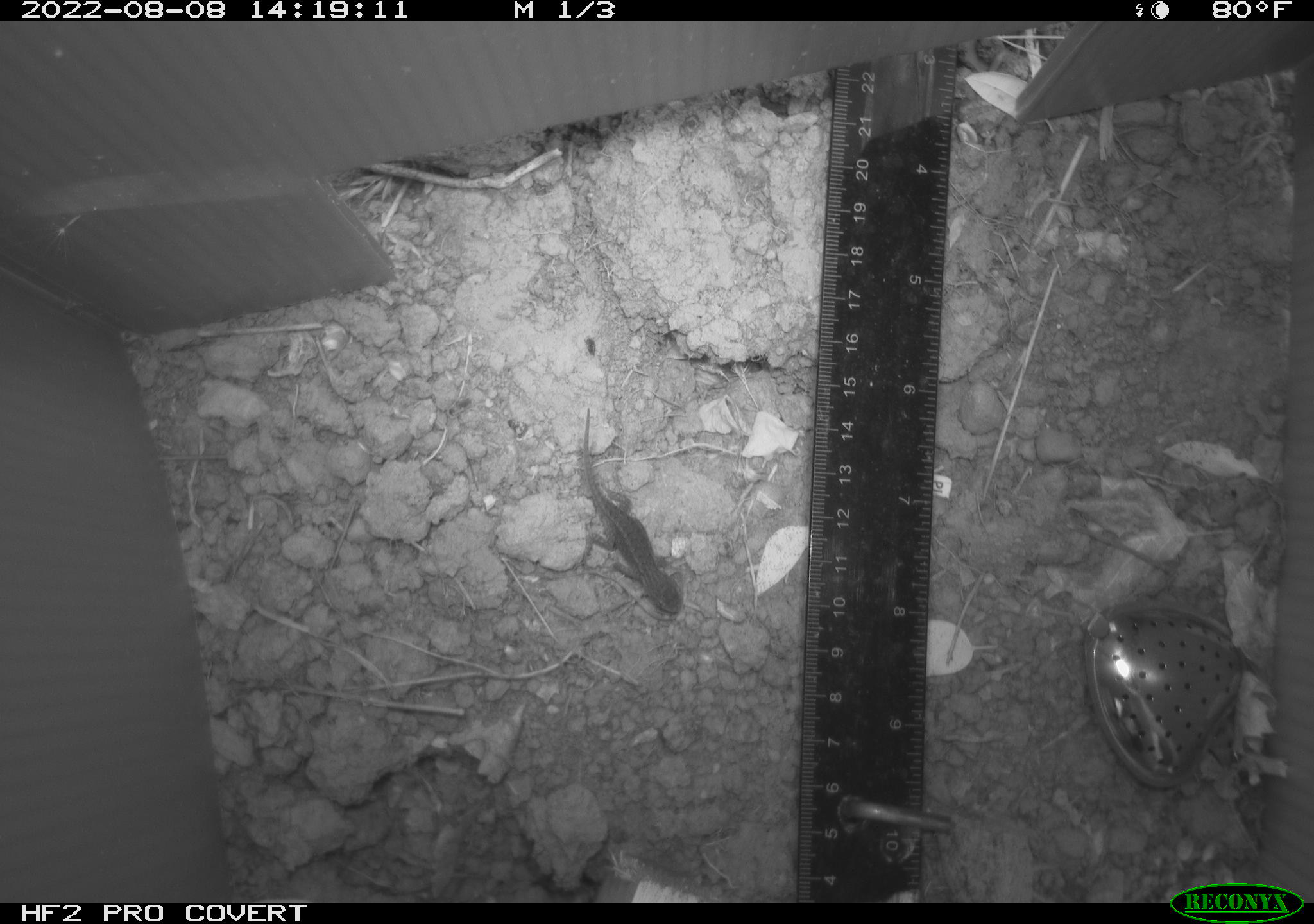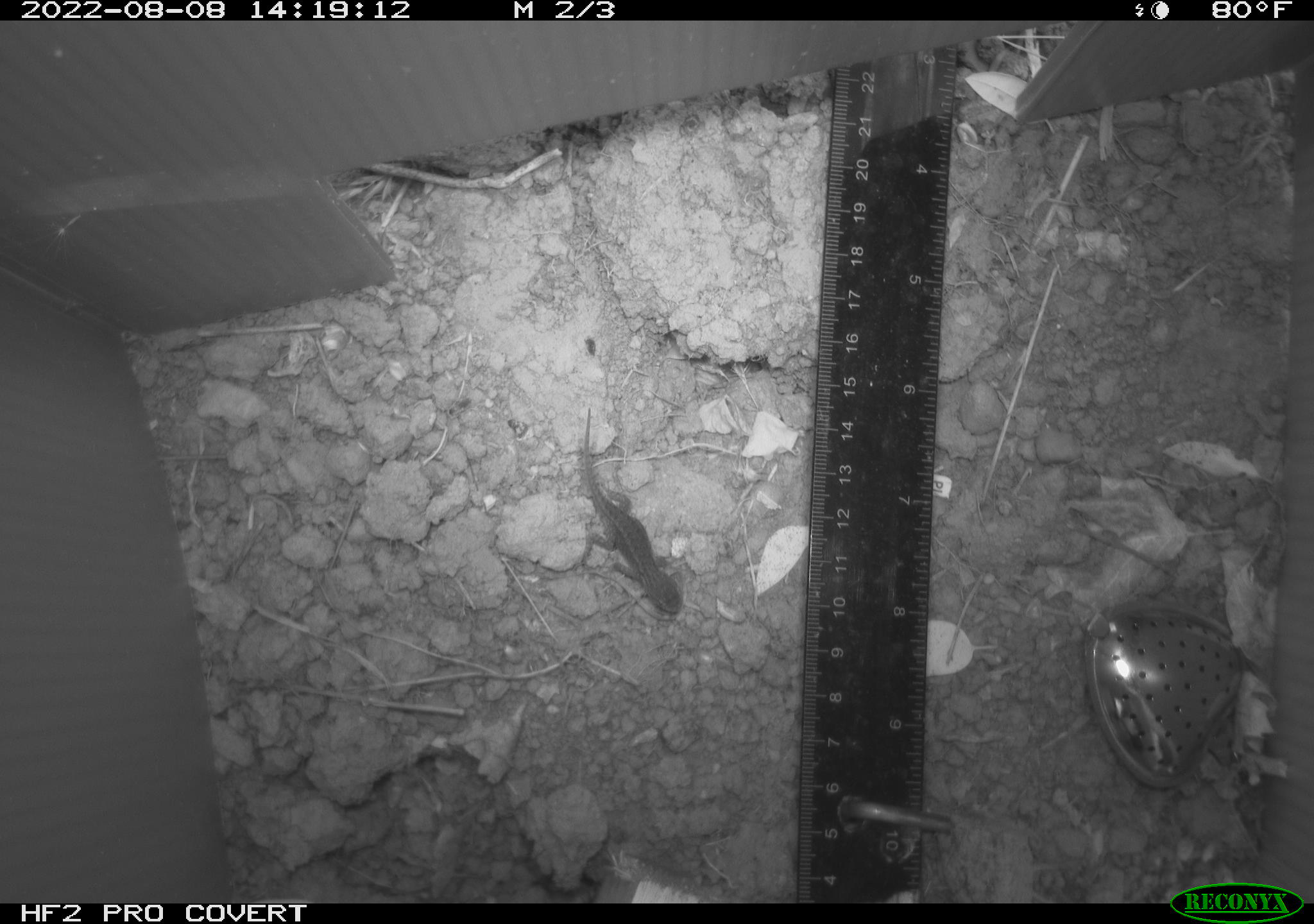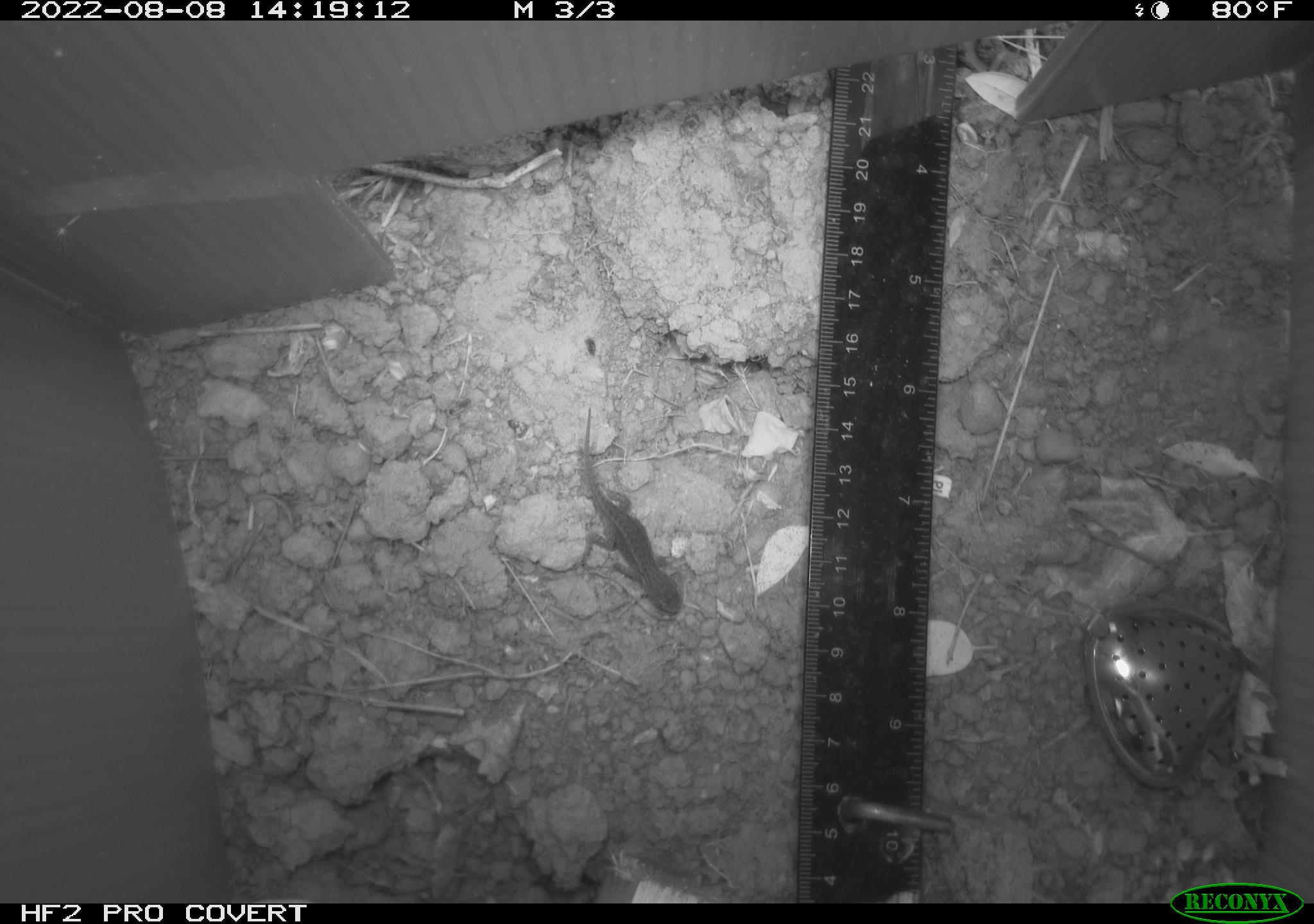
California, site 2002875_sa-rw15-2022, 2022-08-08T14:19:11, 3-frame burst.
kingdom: Animalia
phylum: Chordata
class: Reptilia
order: Squamata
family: Phrynosomatidae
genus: Sceloporus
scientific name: Sceloporus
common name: spiny lizards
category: sceloporus species